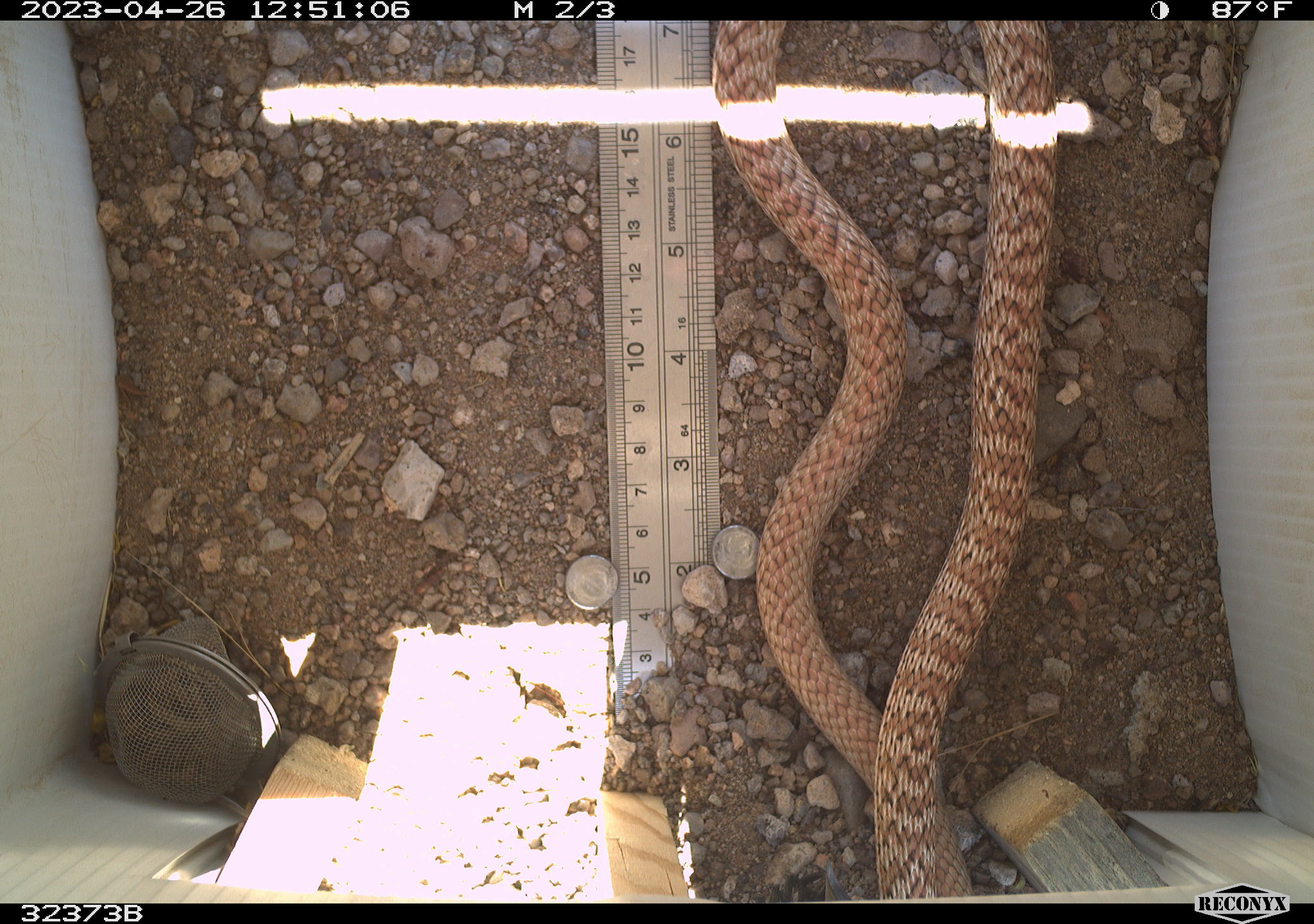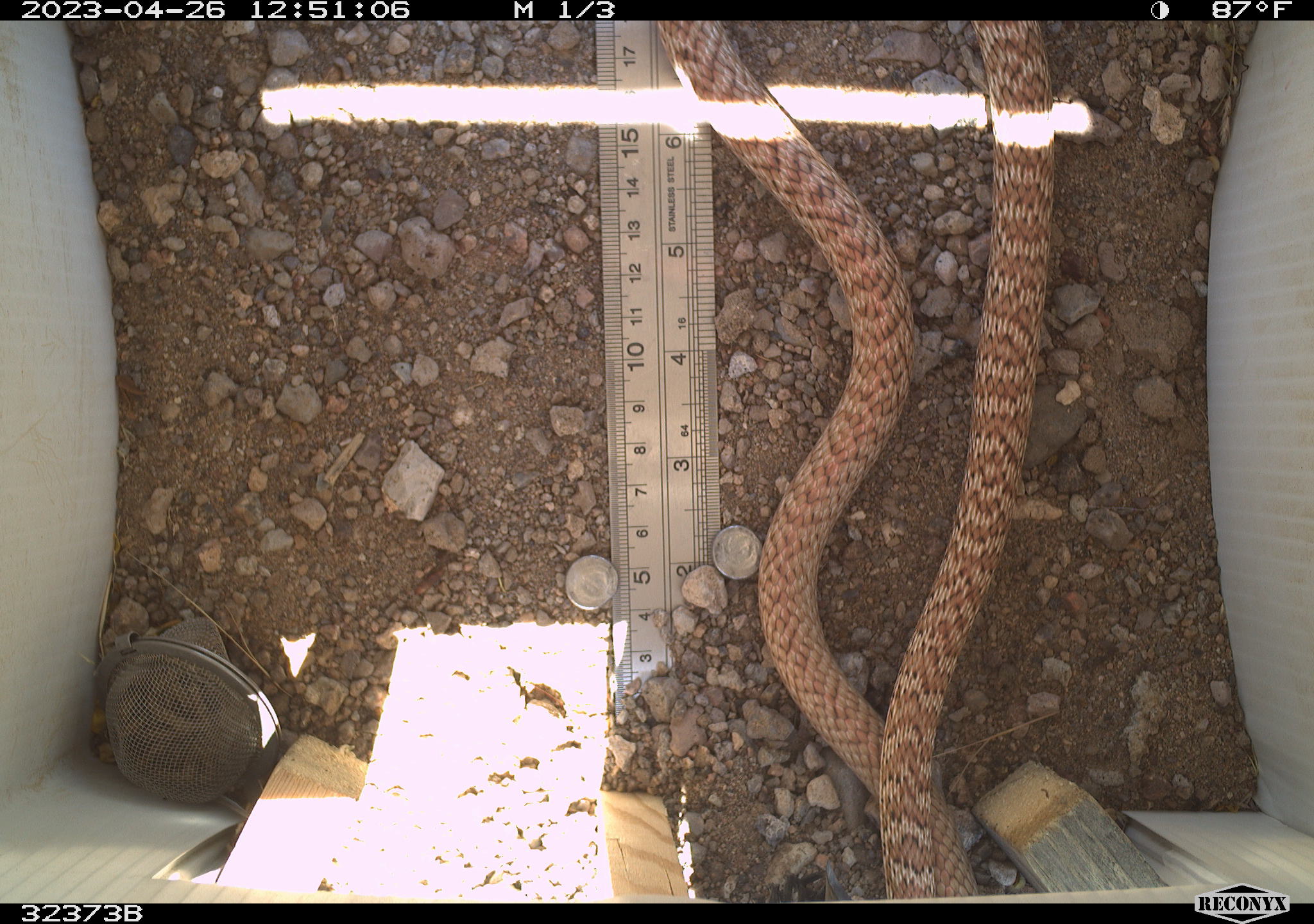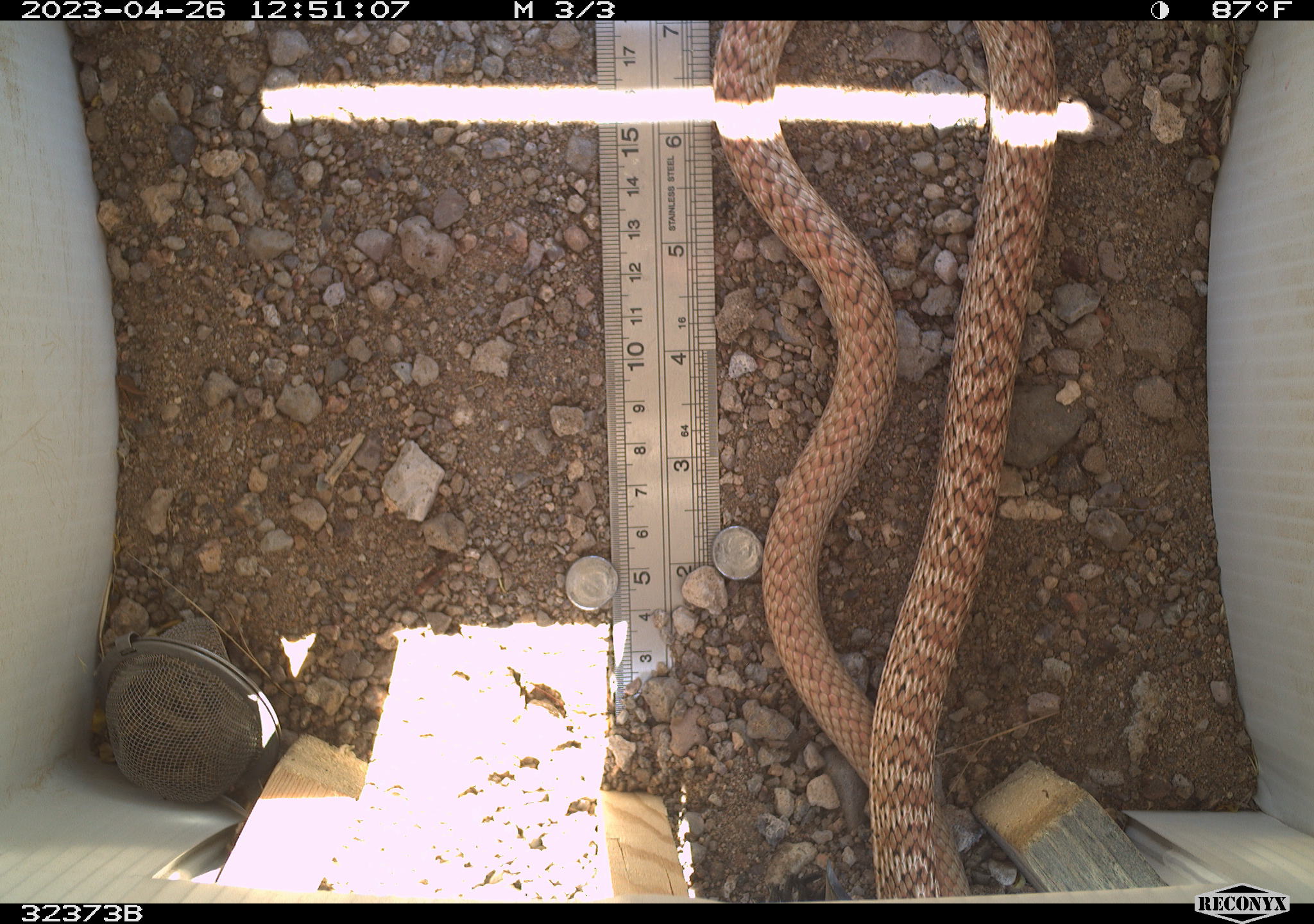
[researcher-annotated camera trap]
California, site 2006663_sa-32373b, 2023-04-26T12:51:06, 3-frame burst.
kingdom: Animalia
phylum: Chordata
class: Reptilia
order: Squamata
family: Colubridae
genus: Masticophis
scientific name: Masticophis flagellum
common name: coachwhip